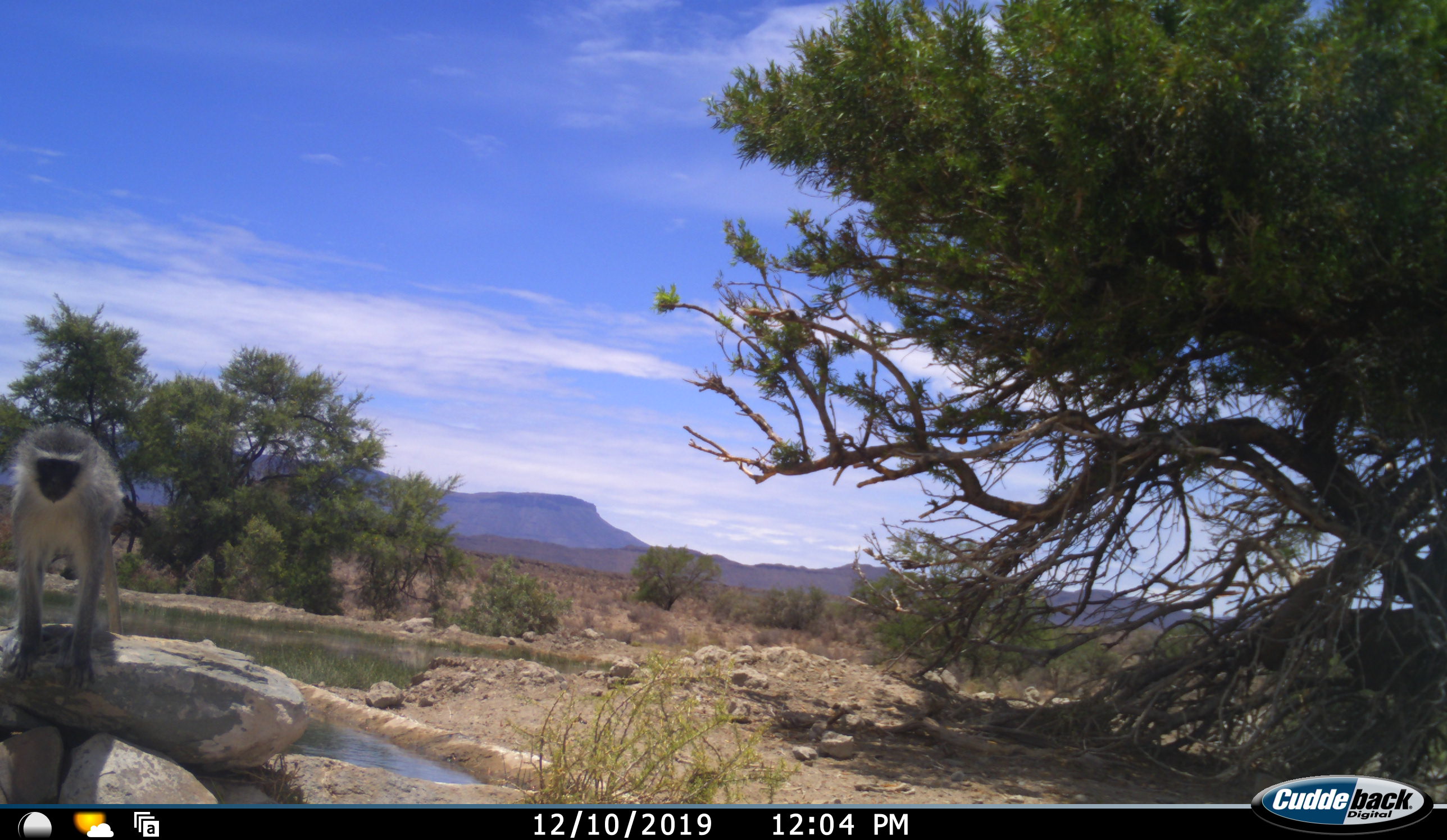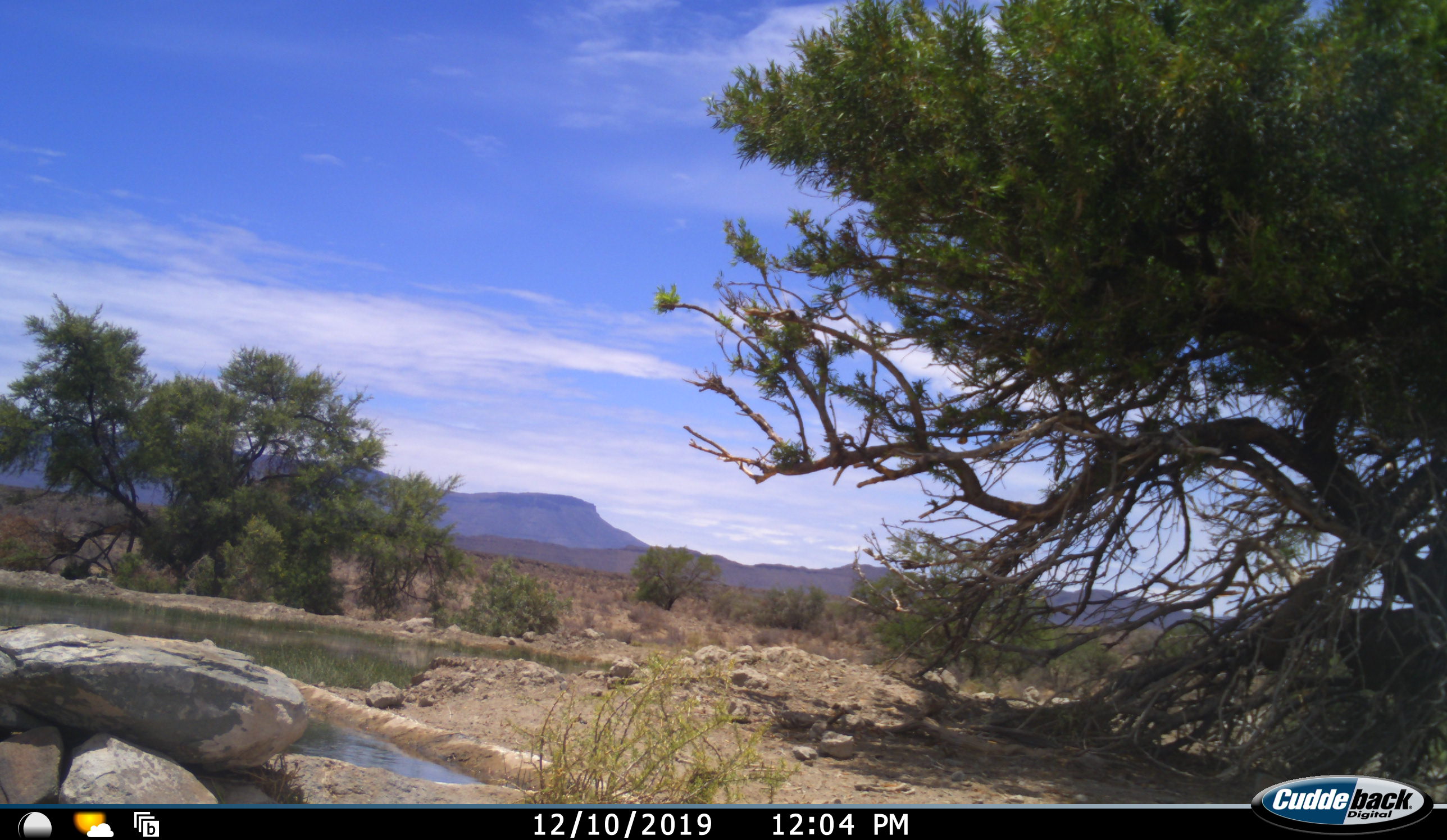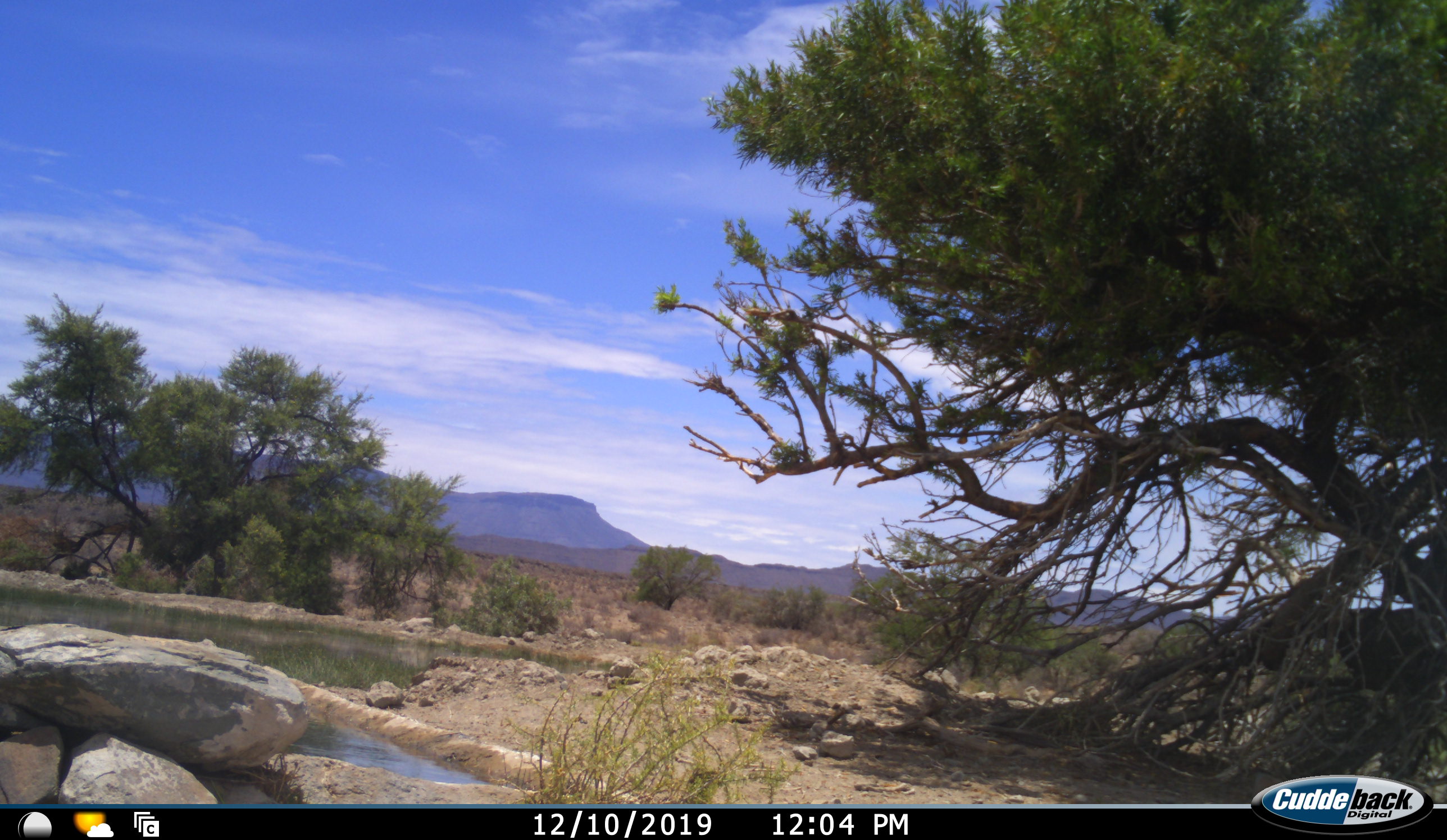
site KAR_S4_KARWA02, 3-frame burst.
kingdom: Animalia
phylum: Chordata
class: Mammalia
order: Primates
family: Cercopithecidae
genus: Chlorocebus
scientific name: Chlorocebus pygerythrus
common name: vervet monkey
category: monkeyvervet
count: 1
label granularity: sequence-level